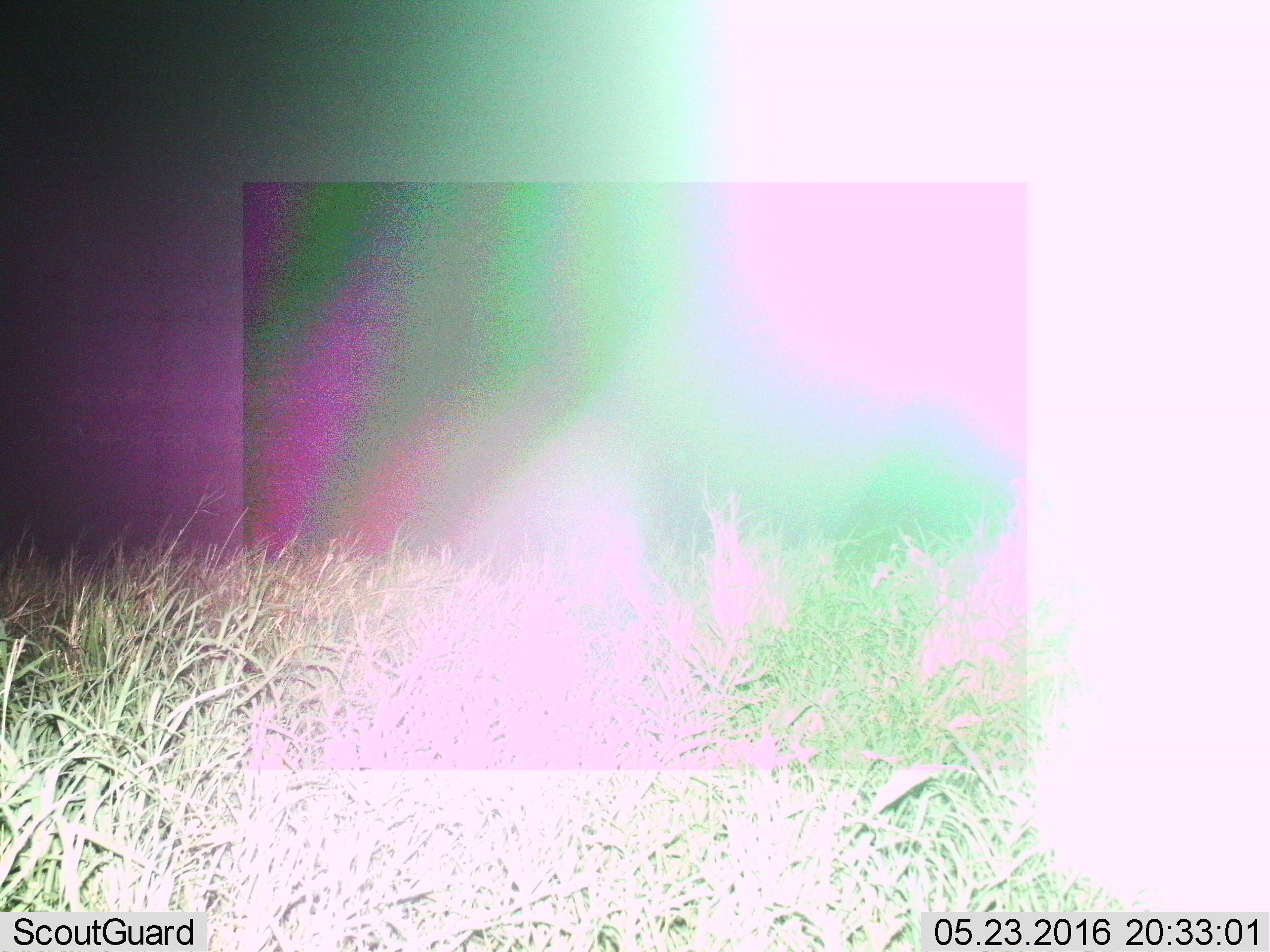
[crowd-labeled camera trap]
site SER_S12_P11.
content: unidentified animal